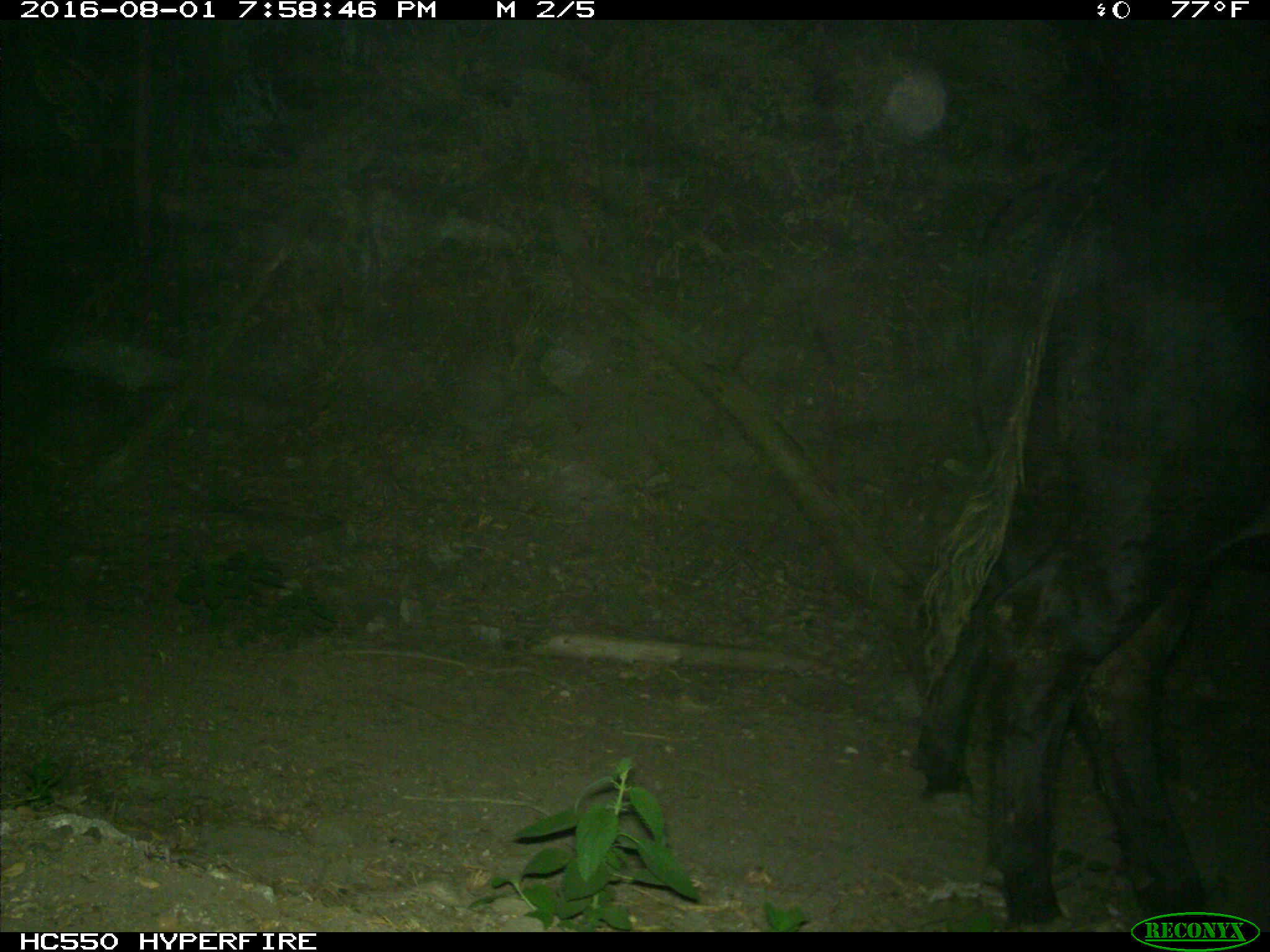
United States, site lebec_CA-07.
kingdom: Animalia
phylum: Chordata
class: Mammalia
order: Artiodactyla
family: Bovidae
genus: Bos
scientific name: Bos taurus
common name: domestic cow